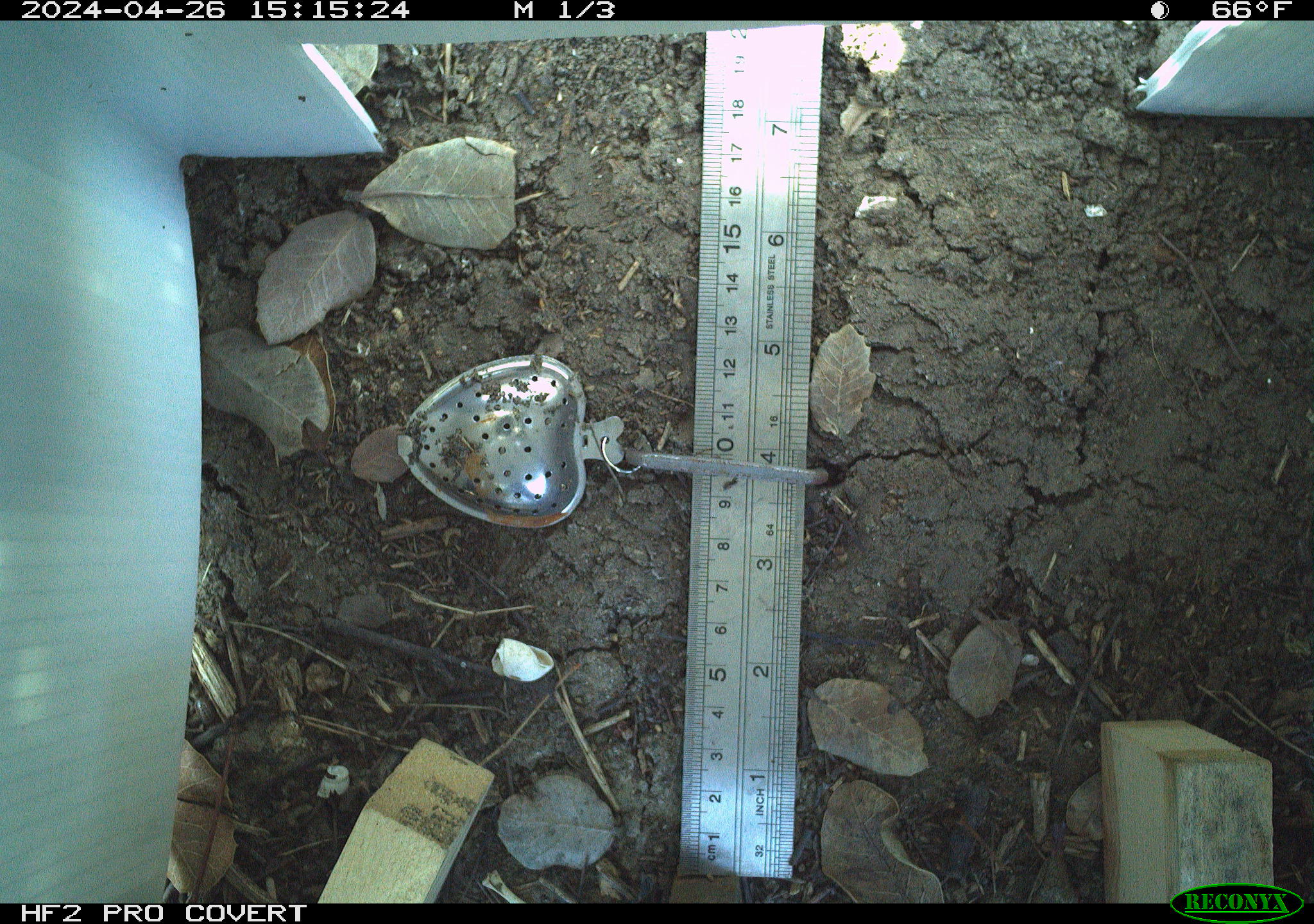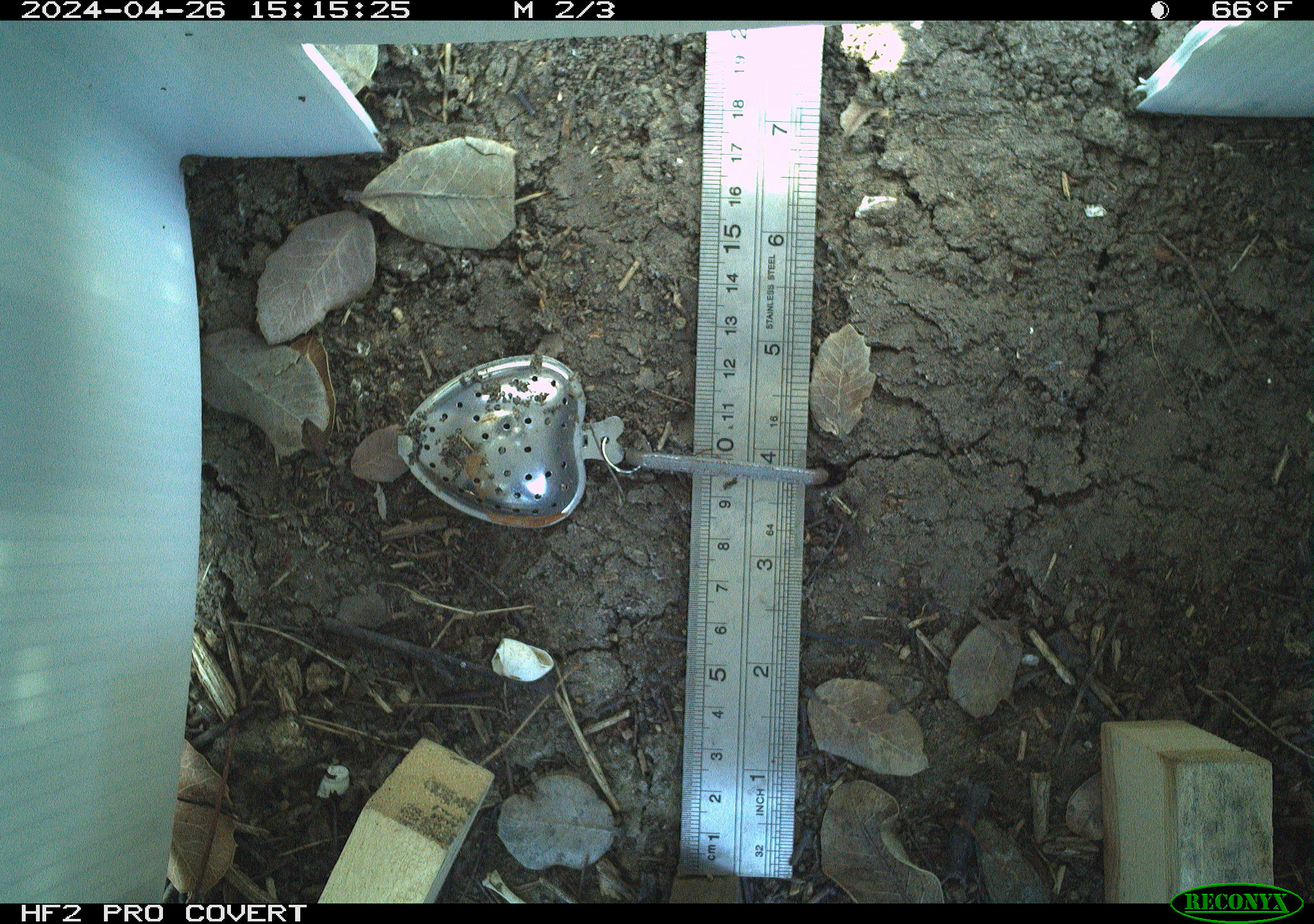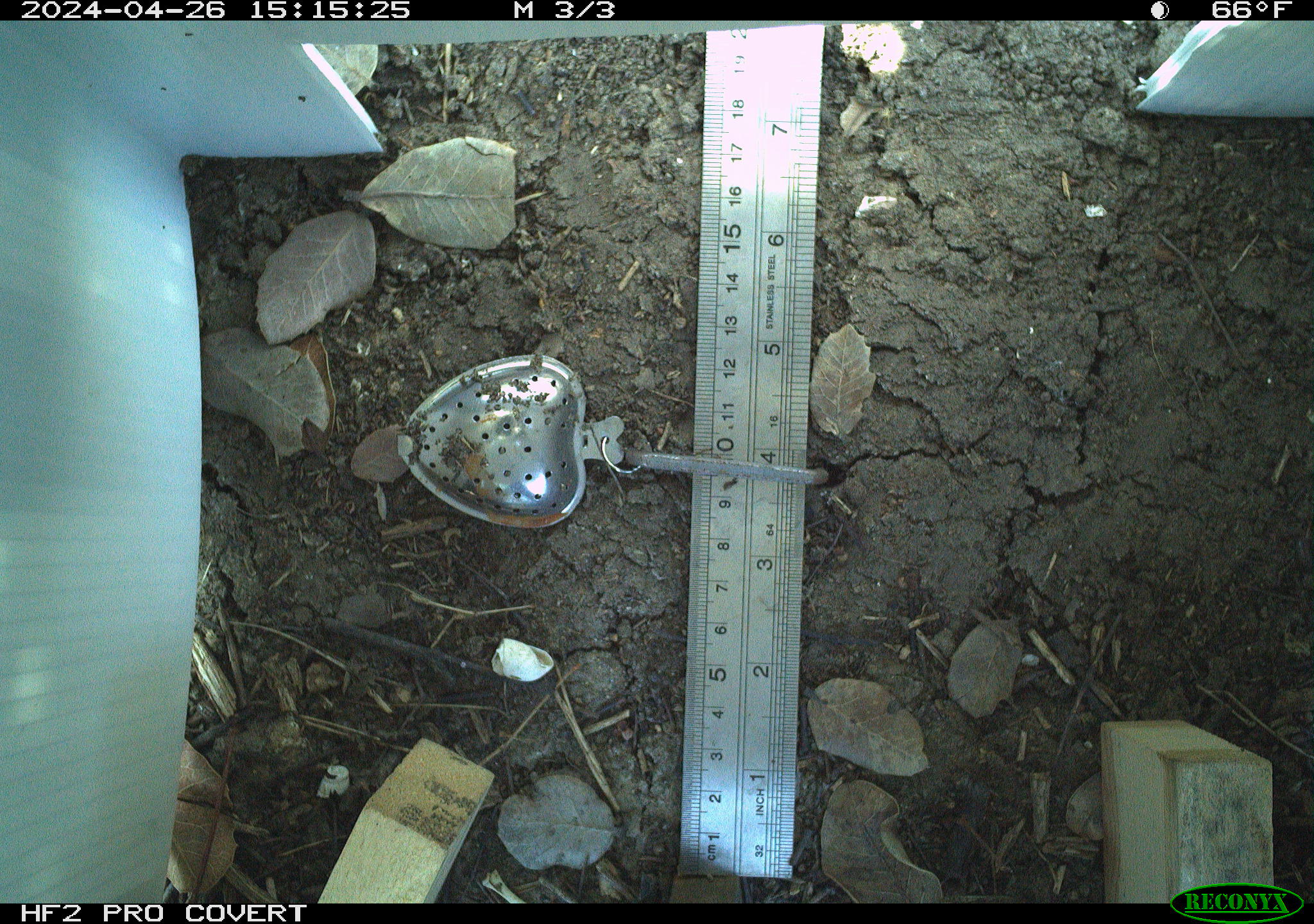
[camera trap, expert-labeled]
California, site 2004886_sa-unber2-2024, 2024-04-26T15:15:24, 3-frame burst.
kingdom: Animalia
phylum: Chordata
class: Reptilia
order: Squamata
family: Anguidae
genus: Elgaria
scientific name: Elgaria multicarinata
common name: southern alligator lizard